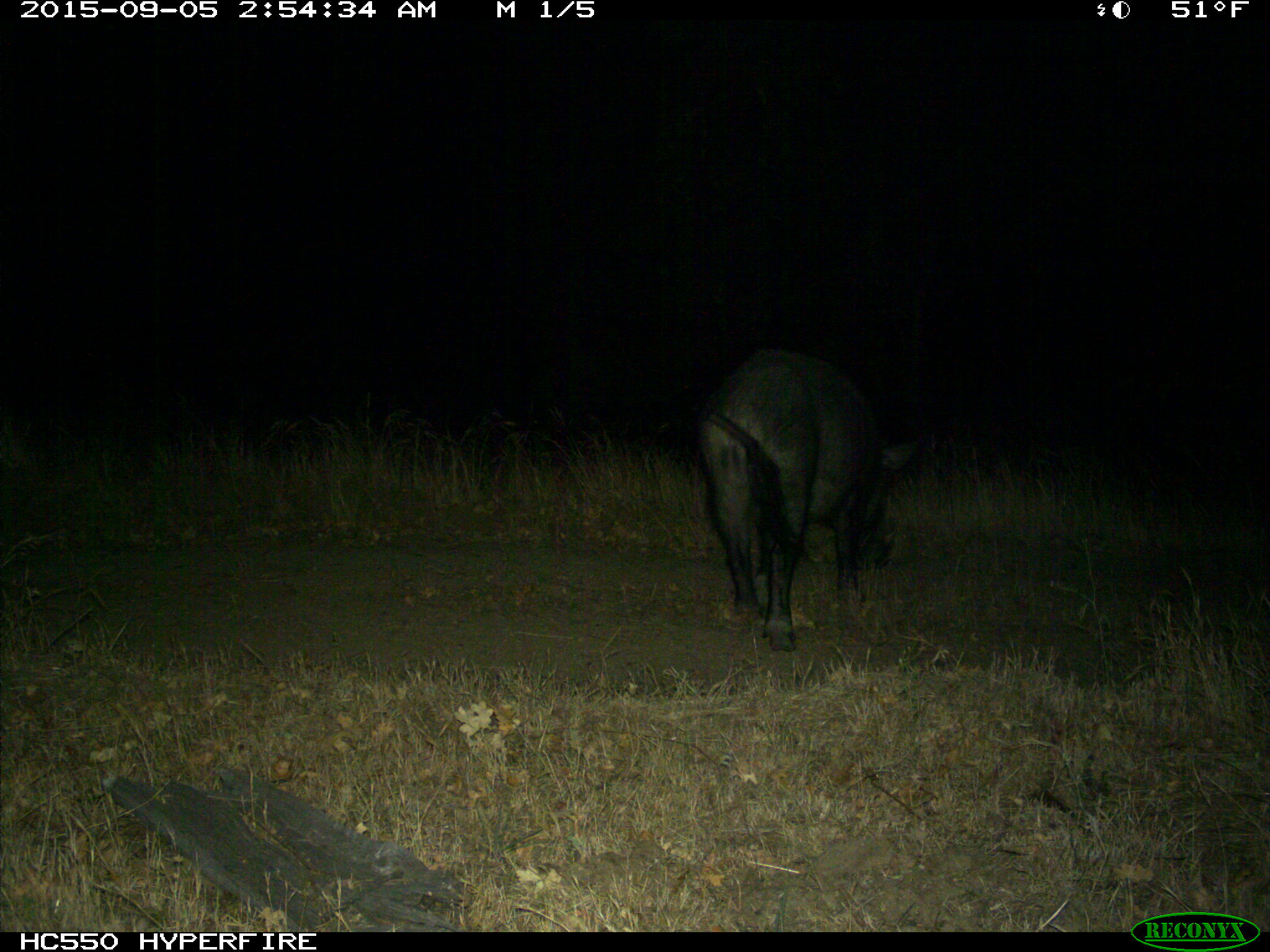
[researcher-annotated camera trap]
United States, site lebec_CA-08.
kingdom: Animalia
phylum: Chordata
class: Mammalia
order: Artiodactyla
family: Suidae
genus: Sus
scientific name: Sus scrofa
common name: wild boar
Sus scrofa (wild boar).